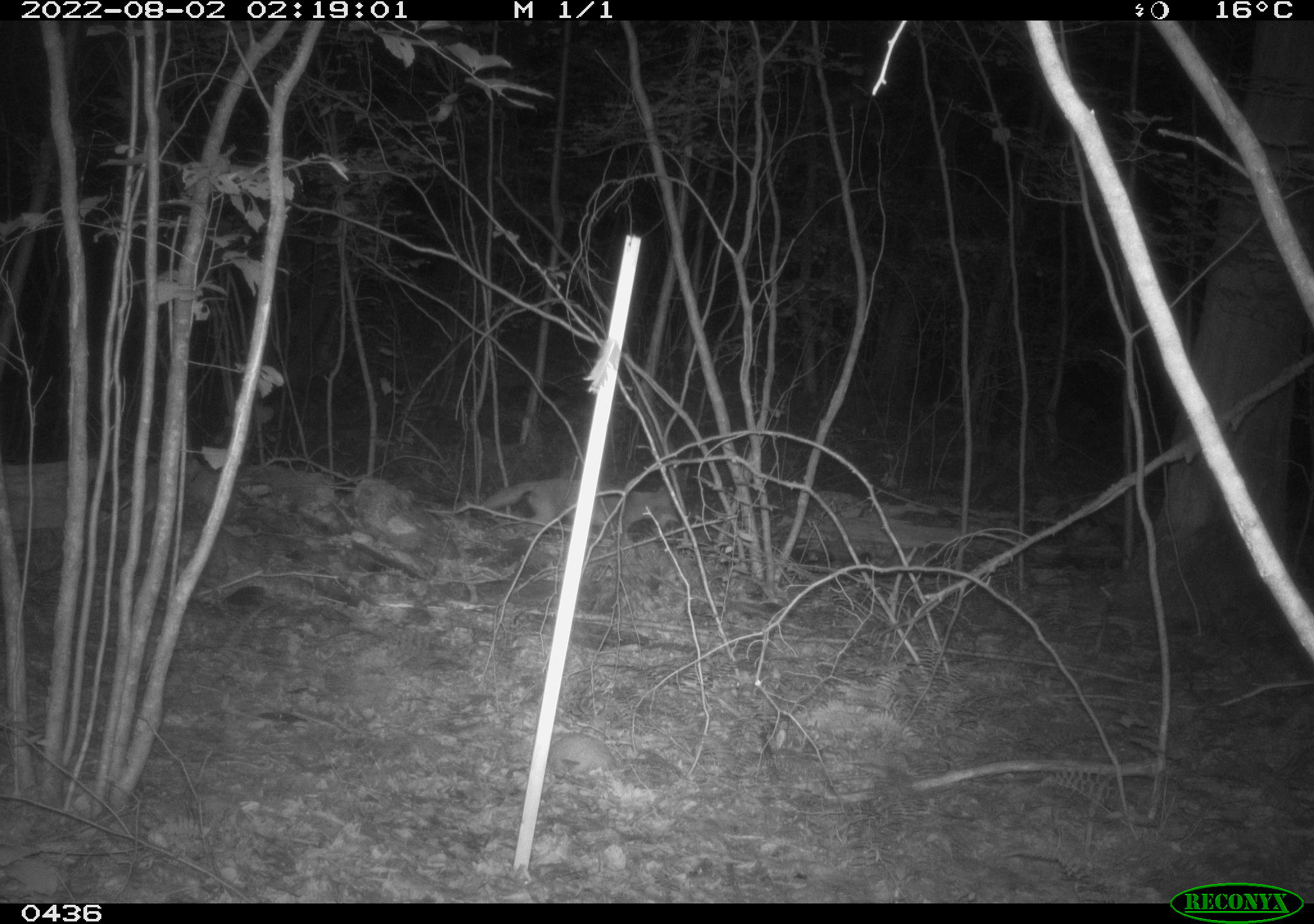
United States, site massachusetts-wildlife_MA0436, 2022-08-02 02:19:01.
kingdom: Animalia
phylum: Chordata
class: Mammalia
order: Carnivora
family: Canidae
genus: Vulpes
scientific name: Vulpes vulpes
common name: red fox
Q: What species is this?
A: Red fox (Vulpes vulpes).